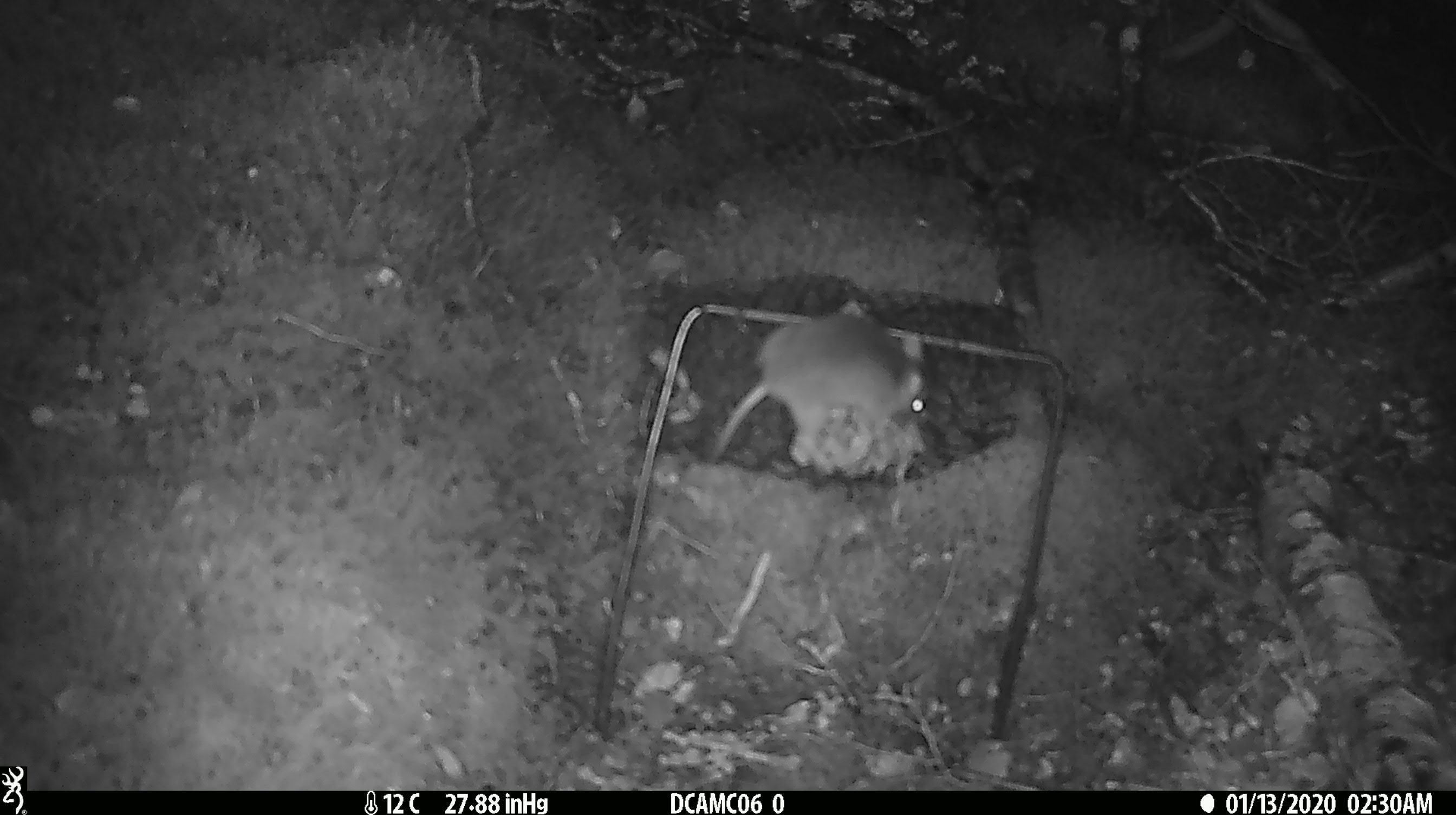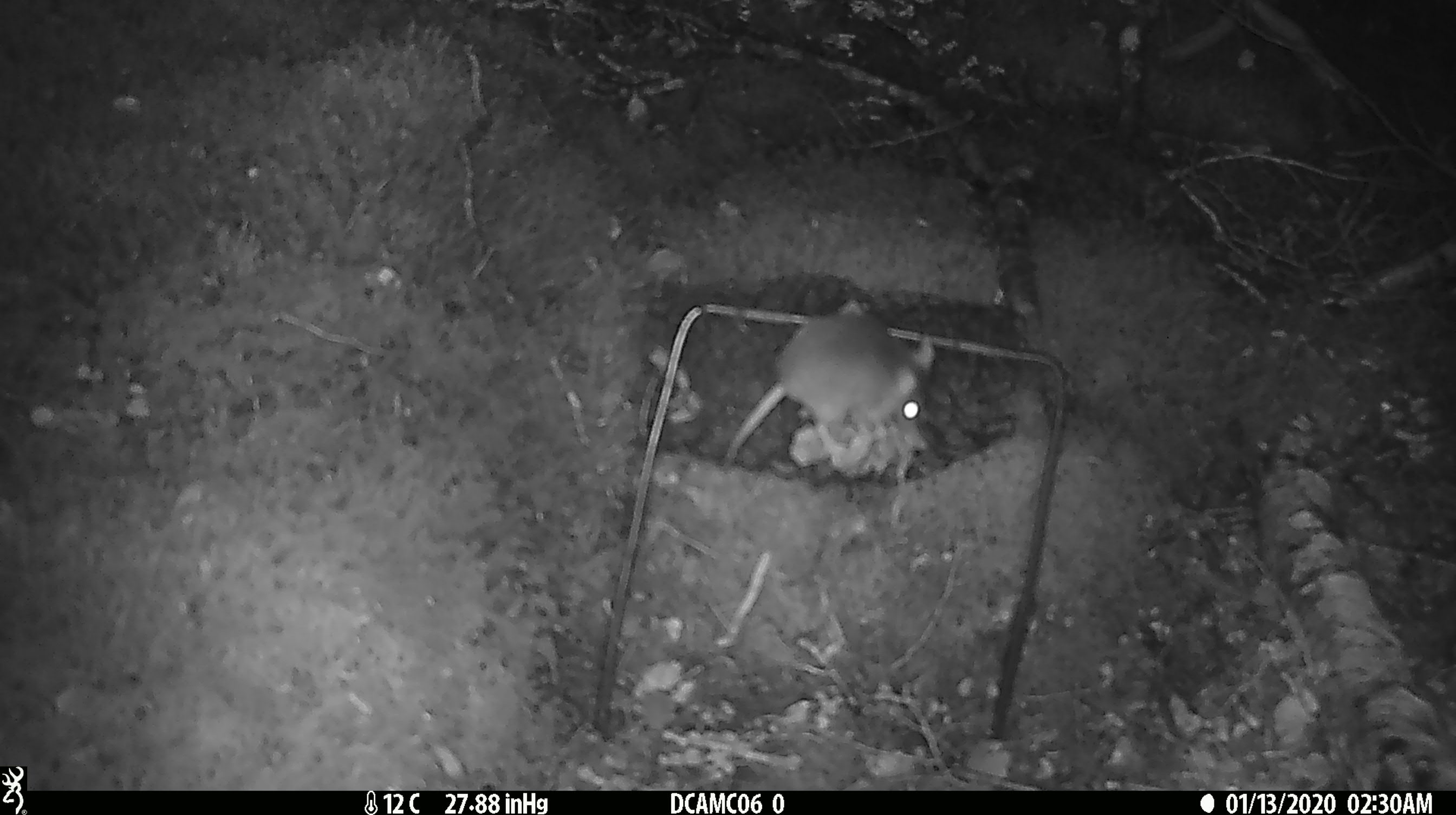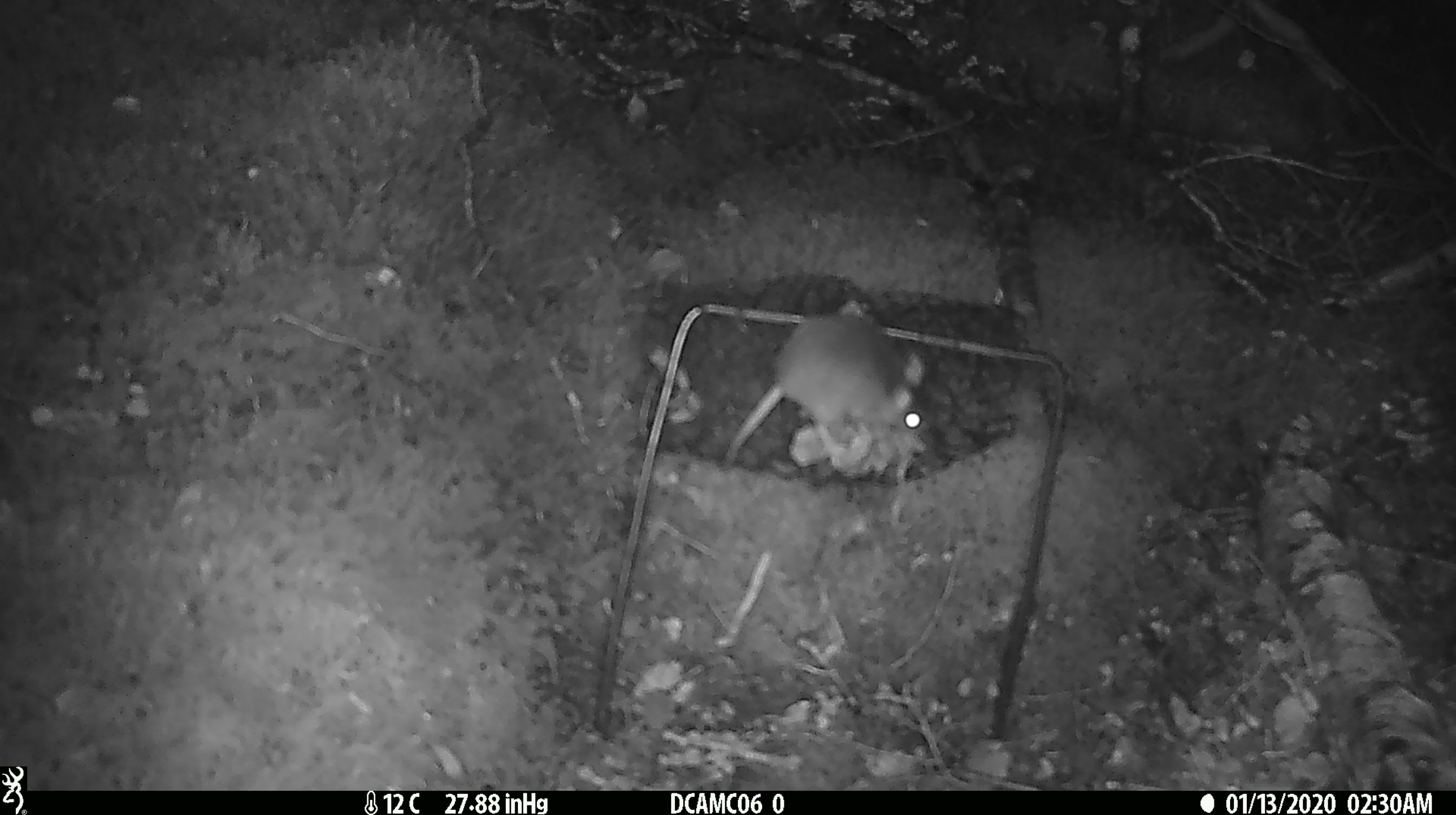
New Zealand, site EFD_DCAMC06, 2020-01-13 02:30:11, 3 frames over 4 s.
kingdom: Animalia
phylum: Chordata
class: Mammalia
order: Rodentia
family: Muridae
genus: Mus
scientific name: Mus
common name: mouse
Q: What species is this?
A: Mouse (Mus).